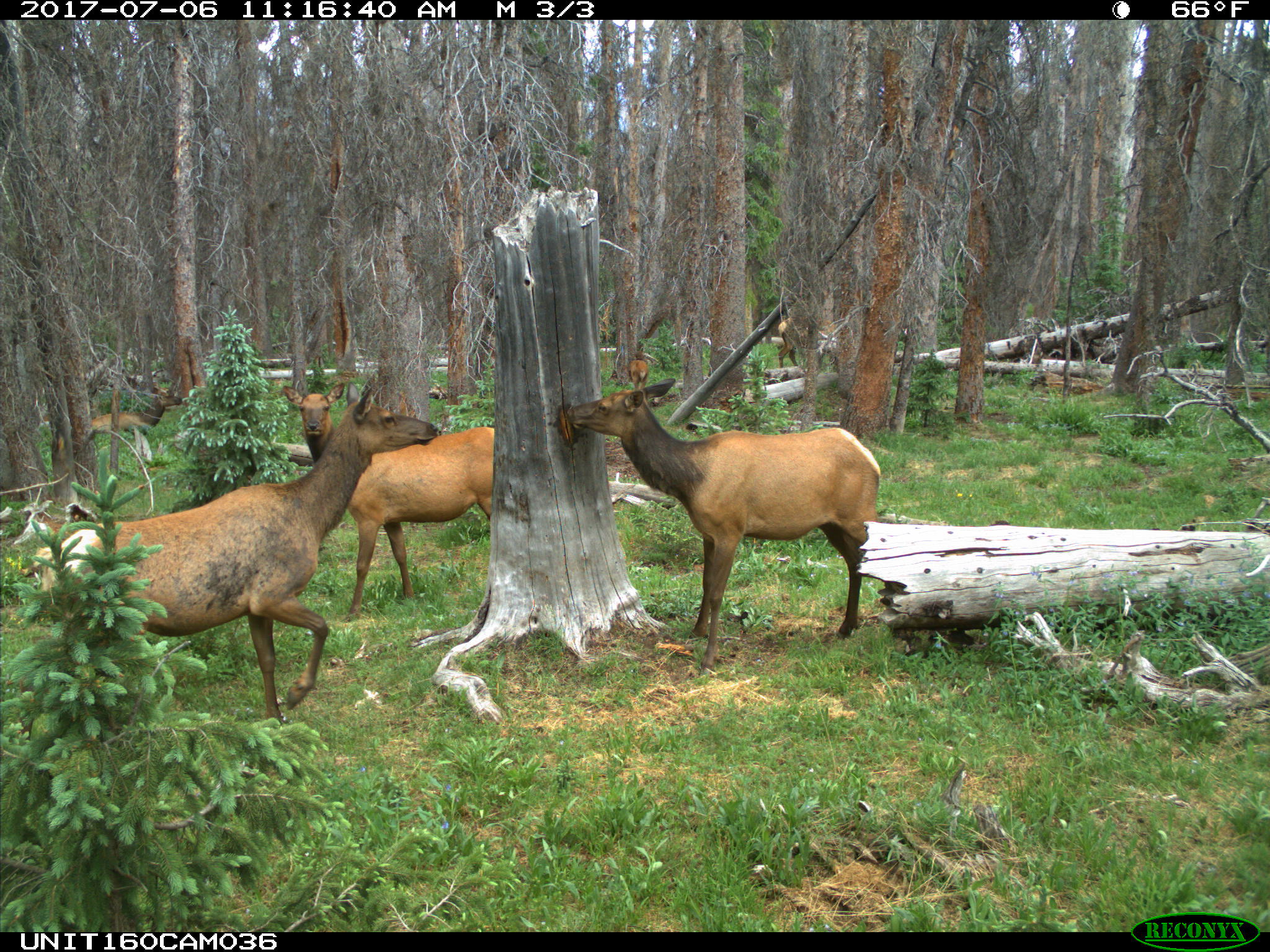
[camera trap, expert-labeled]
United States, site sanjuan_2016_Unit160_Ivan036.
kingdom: Animalia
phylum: Chordata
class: Mammalia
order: Artiodactyla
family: Cervidae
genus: Cervus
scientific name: Cervus elaphus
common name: red deer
Cervus elaphus (red deer).